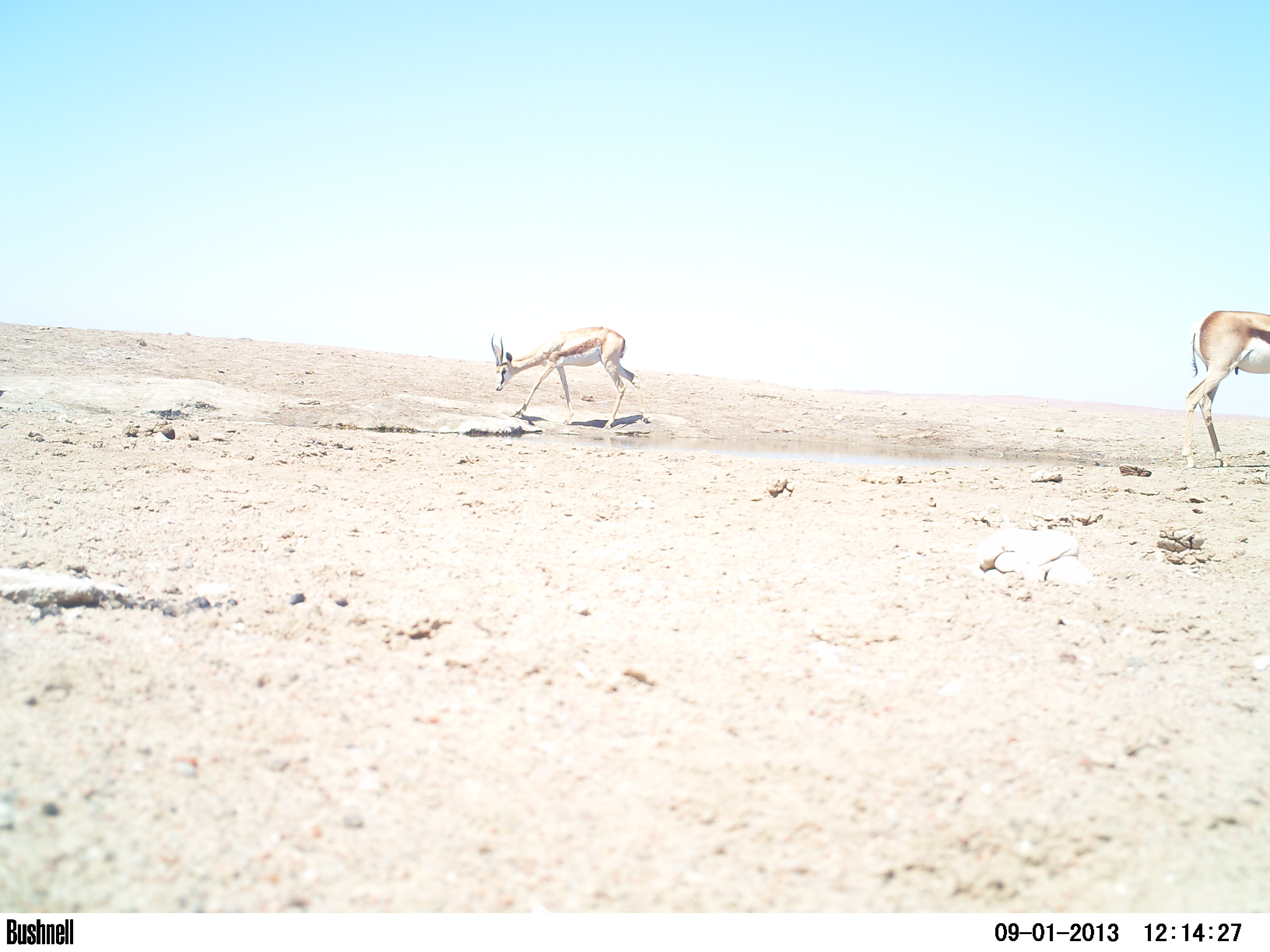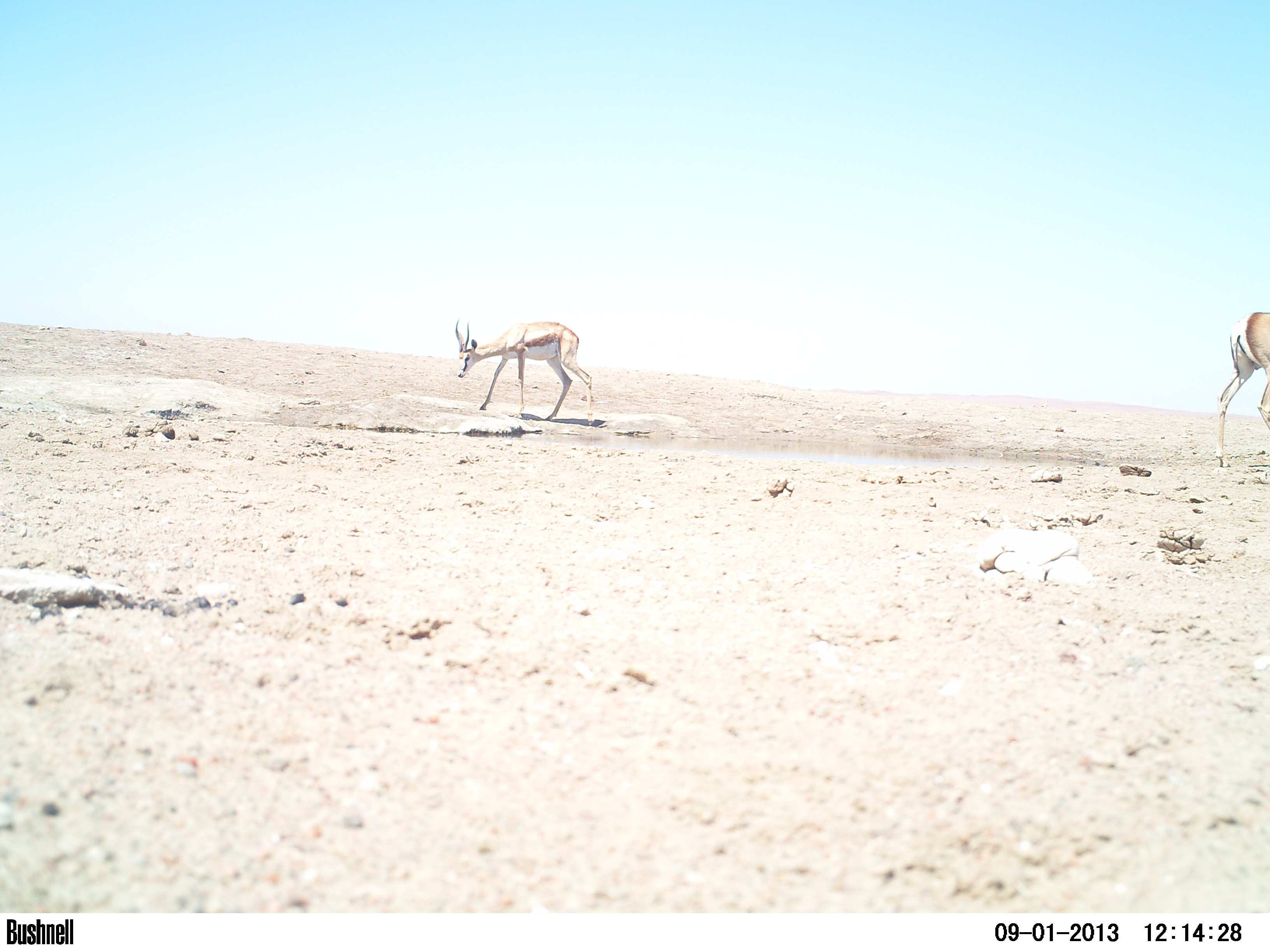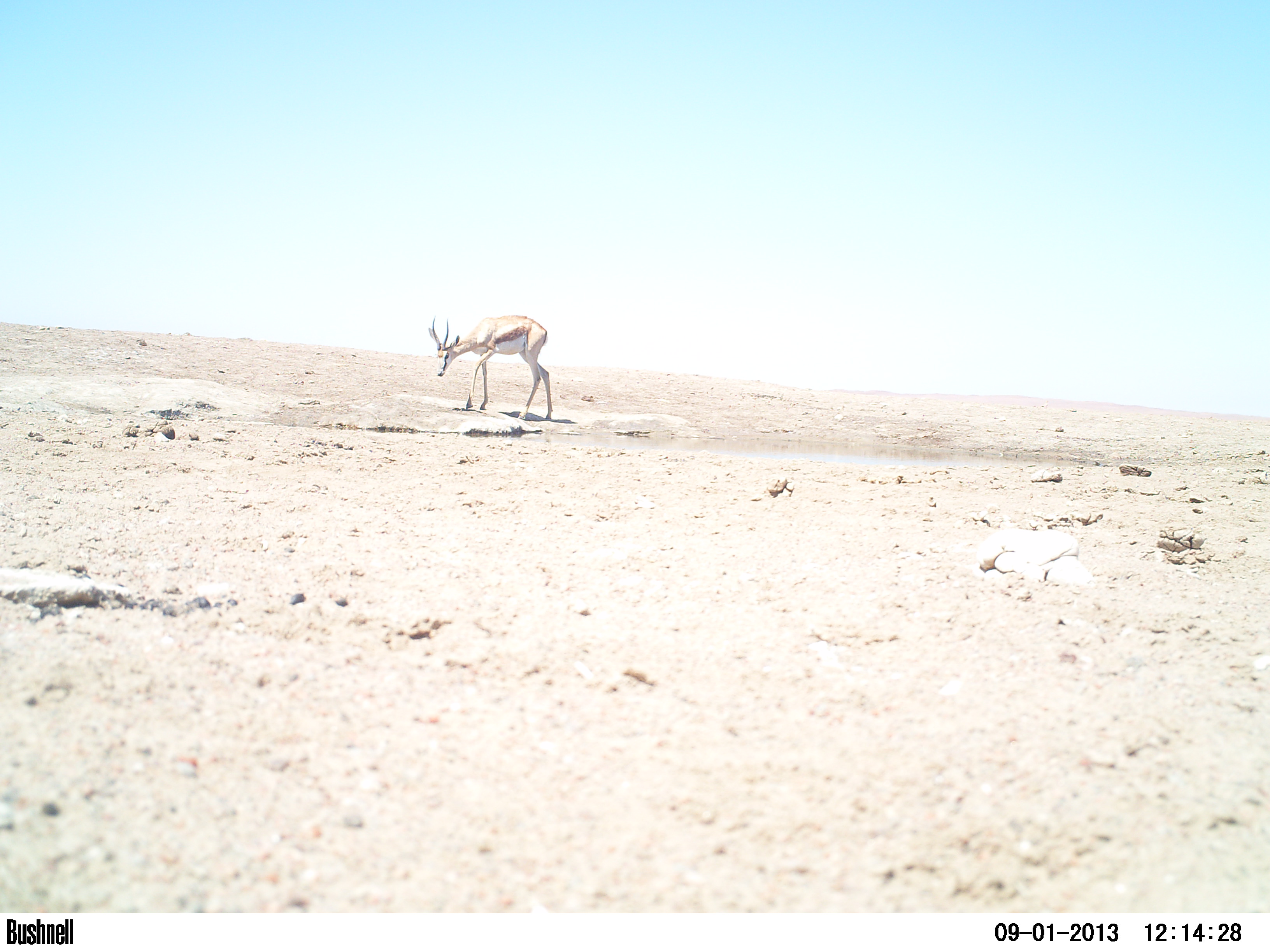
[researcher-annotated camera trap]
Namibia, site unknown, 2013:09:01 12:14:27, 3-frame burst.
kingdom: Animalia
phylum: Chordata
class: Mammalia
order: Artiodactyla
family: Bovidae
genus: Antidorcas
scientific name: Antidorcas marsupialis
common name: springbok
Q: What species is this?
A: Antidorcas marsupialis (springbok).